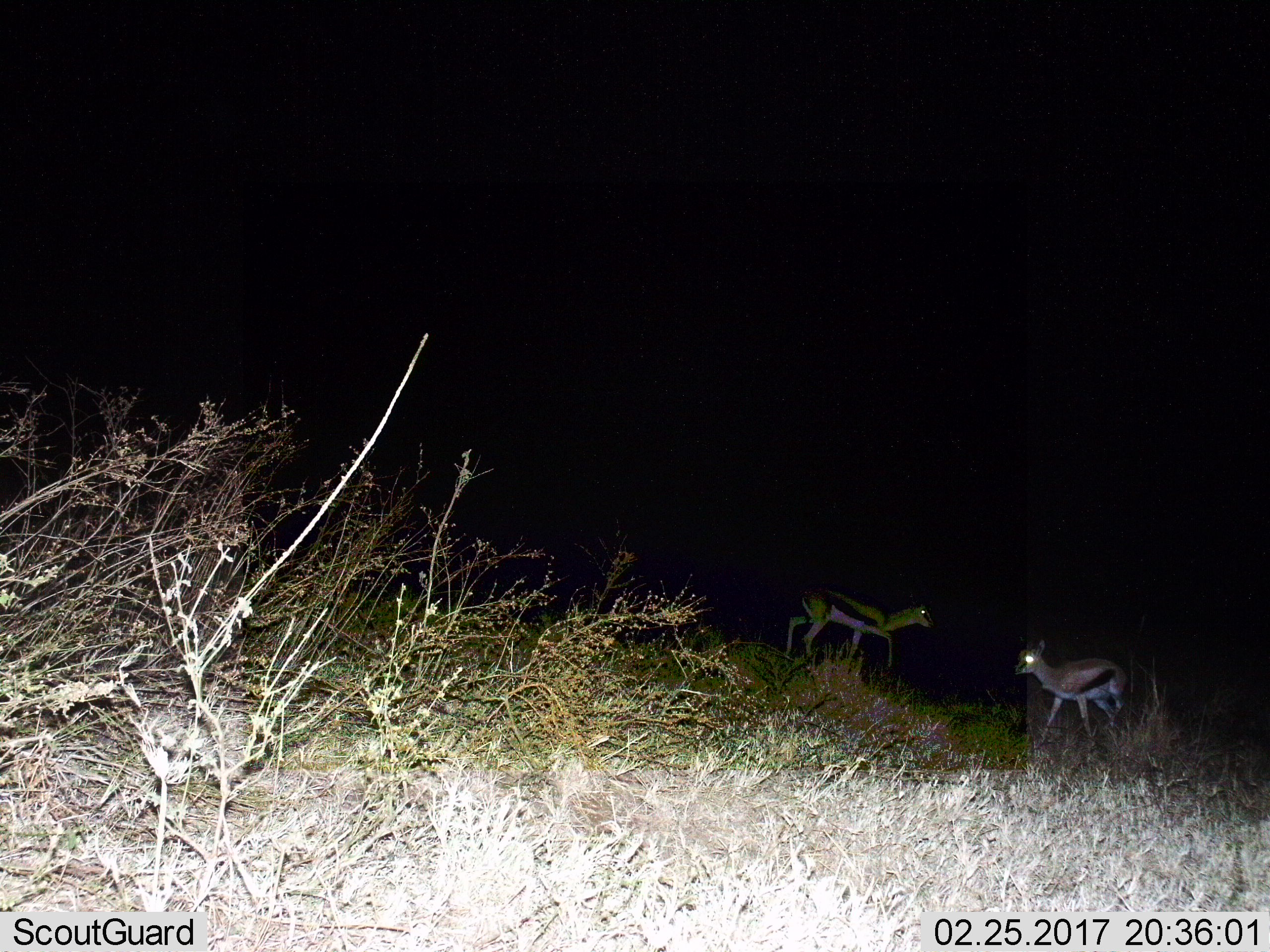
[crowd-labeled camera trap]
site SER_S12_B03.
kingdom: Animalia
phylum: Chordata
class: Mammalia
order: Artiodactyla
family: Bovidae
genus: Eudorcas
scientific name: Eudorcas thomsonii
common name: thomson's gazelle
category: gazellethomsons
Gazellethomsons (thomson's gazelle) (Eudorcas thomsonii), count 2. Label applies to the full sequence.